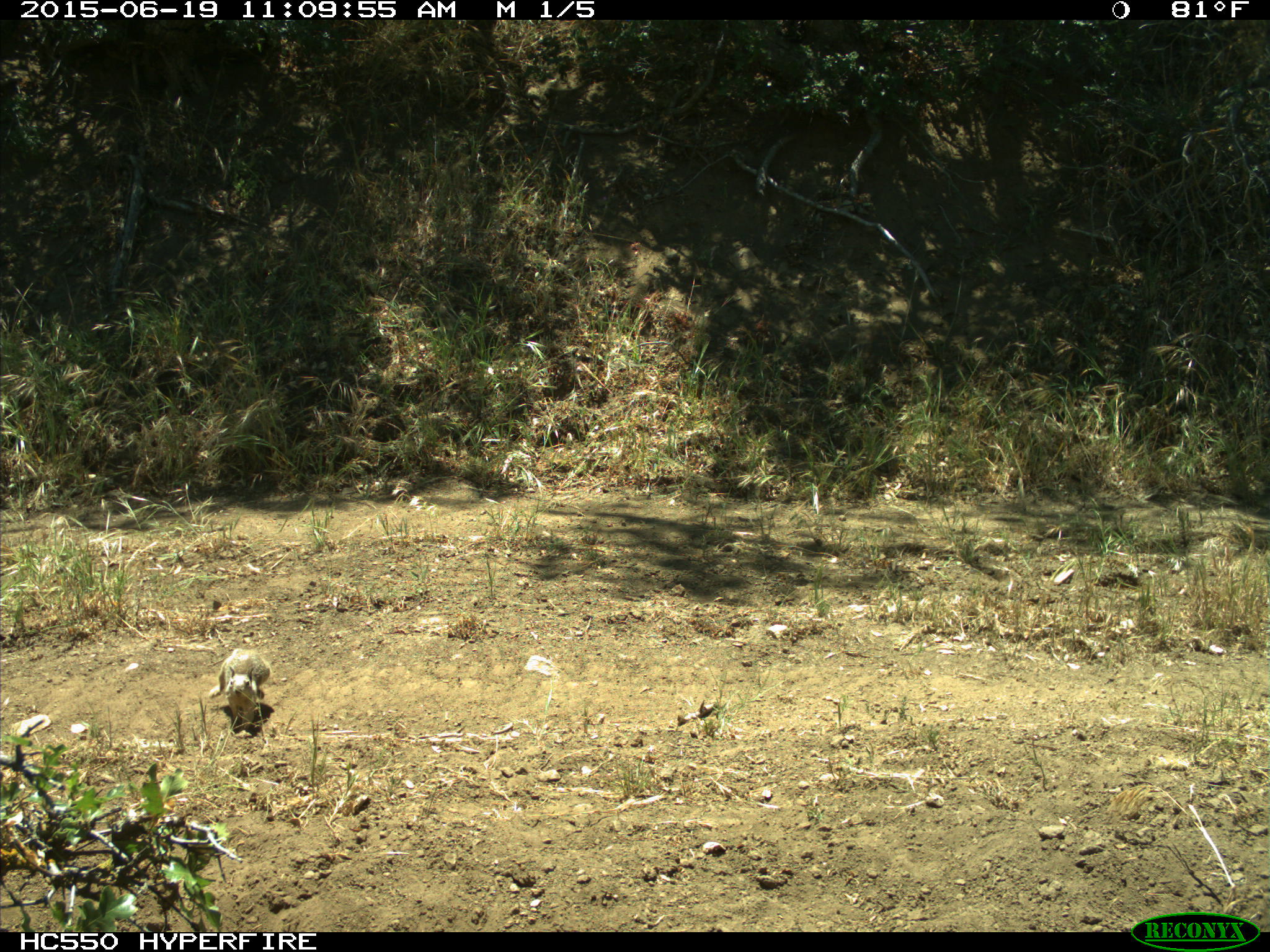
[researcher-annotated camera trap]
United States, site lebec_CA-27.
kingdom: Animalia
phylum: Chordata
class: Mammalia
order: Rodentia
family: Sciuridae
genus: Otospermophilus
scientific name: Otospermophilus beecheyi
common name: california ground squirrel